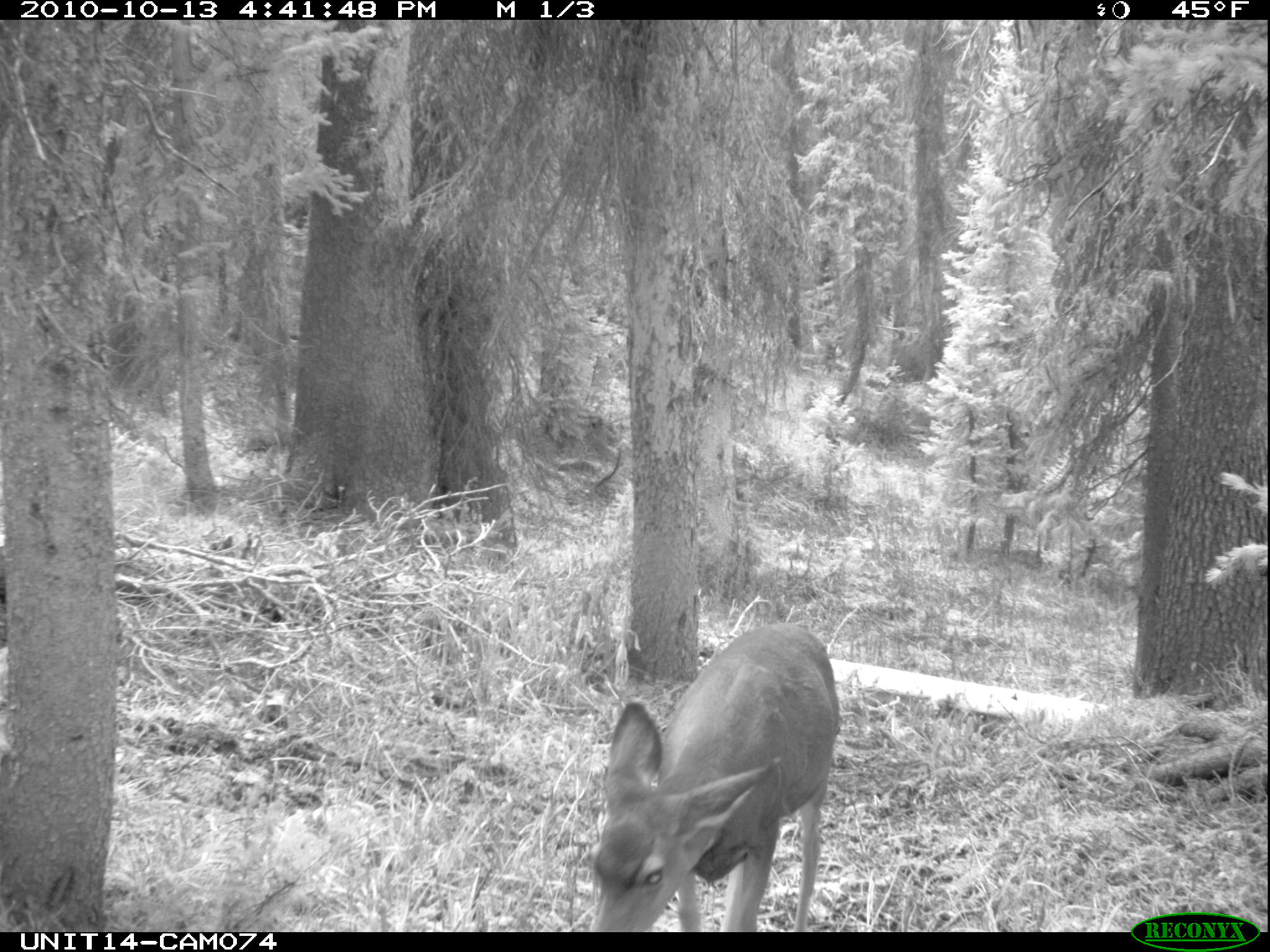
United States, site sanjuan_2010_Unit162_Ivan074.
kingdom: Animalia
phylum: Chordata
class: Mammalia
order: Artiodactyla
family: Cervidae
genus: Odocoileus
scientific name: Odocoileus hemionus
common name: mule deer